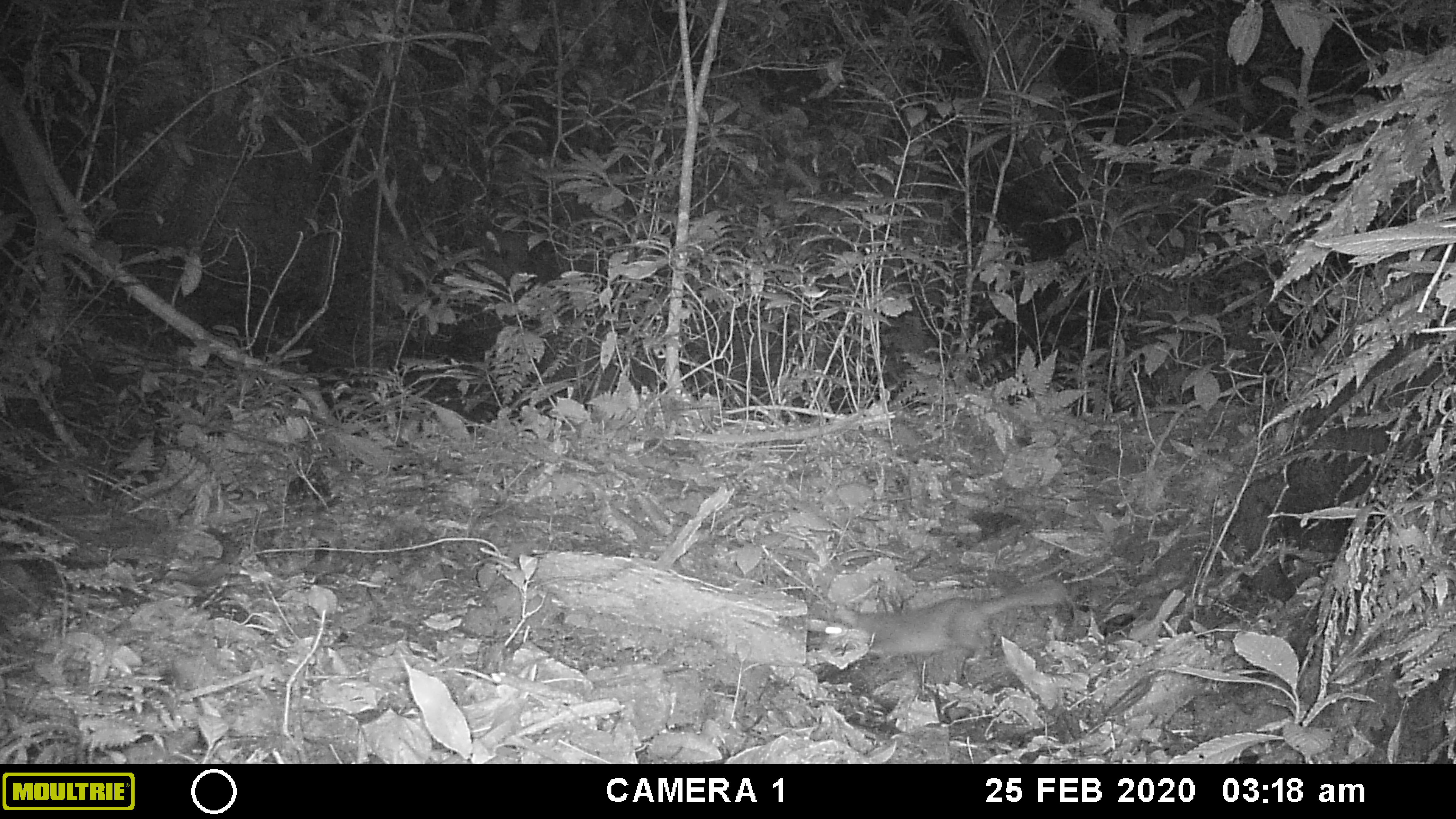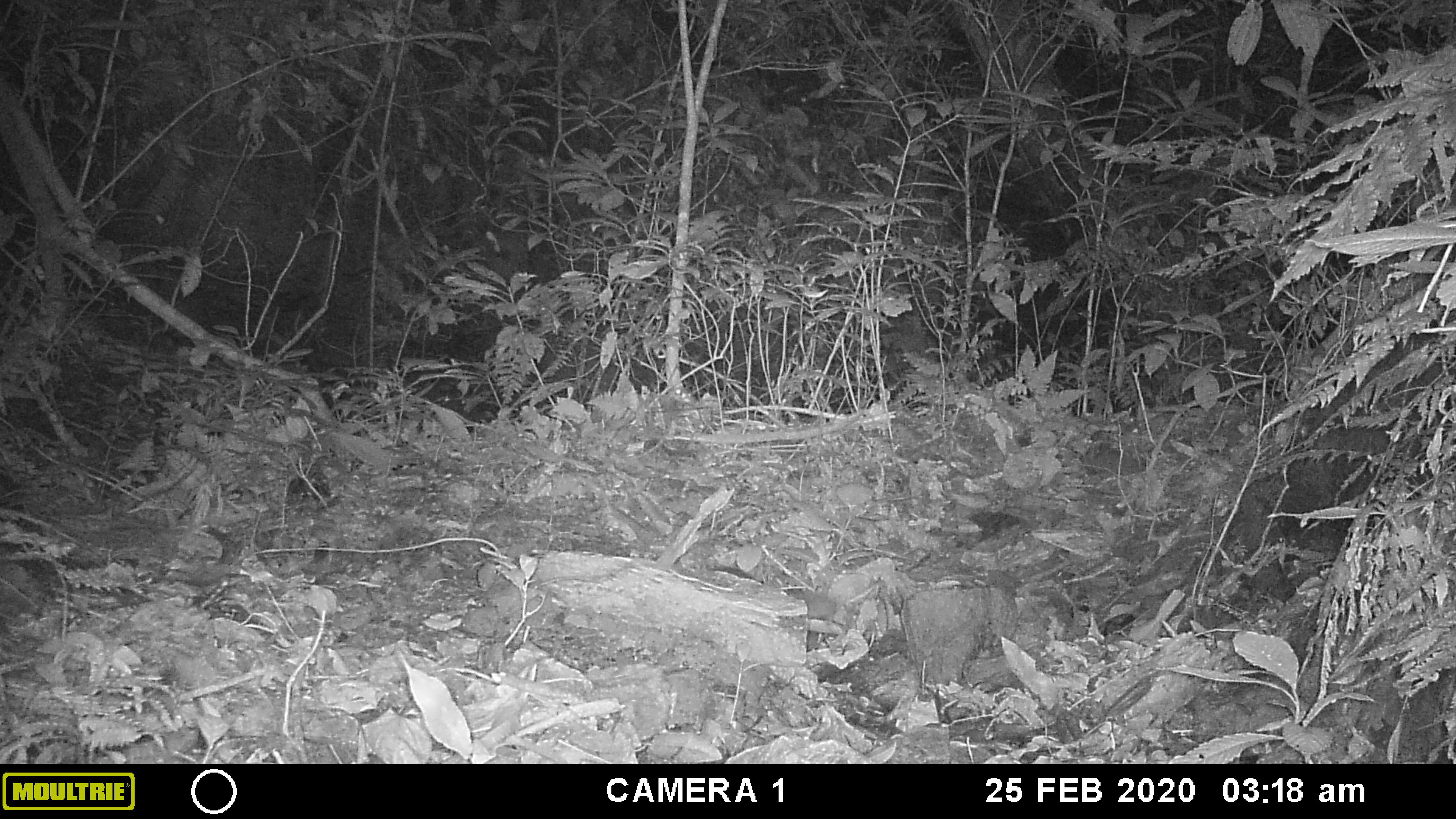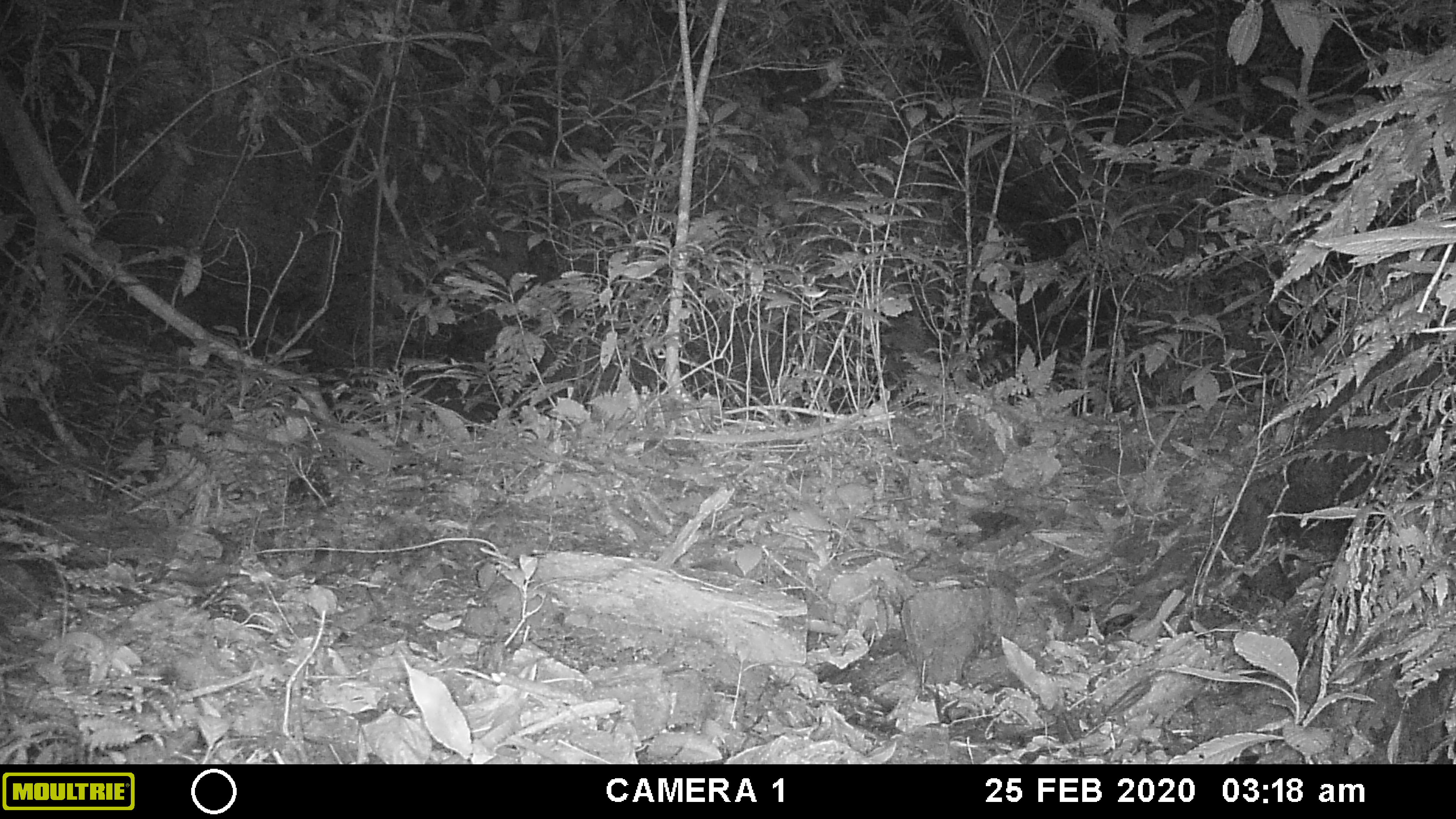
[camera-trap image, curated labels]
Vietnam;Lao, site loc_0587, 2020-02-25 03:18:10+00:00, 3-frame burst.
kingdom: Animalia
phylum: Chordata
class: Mammalia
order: Carnivora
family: Mustelidae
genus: Melogale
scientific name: Melogale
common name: ferret badger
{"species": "ferret badger (Melogale)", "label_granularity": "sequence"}